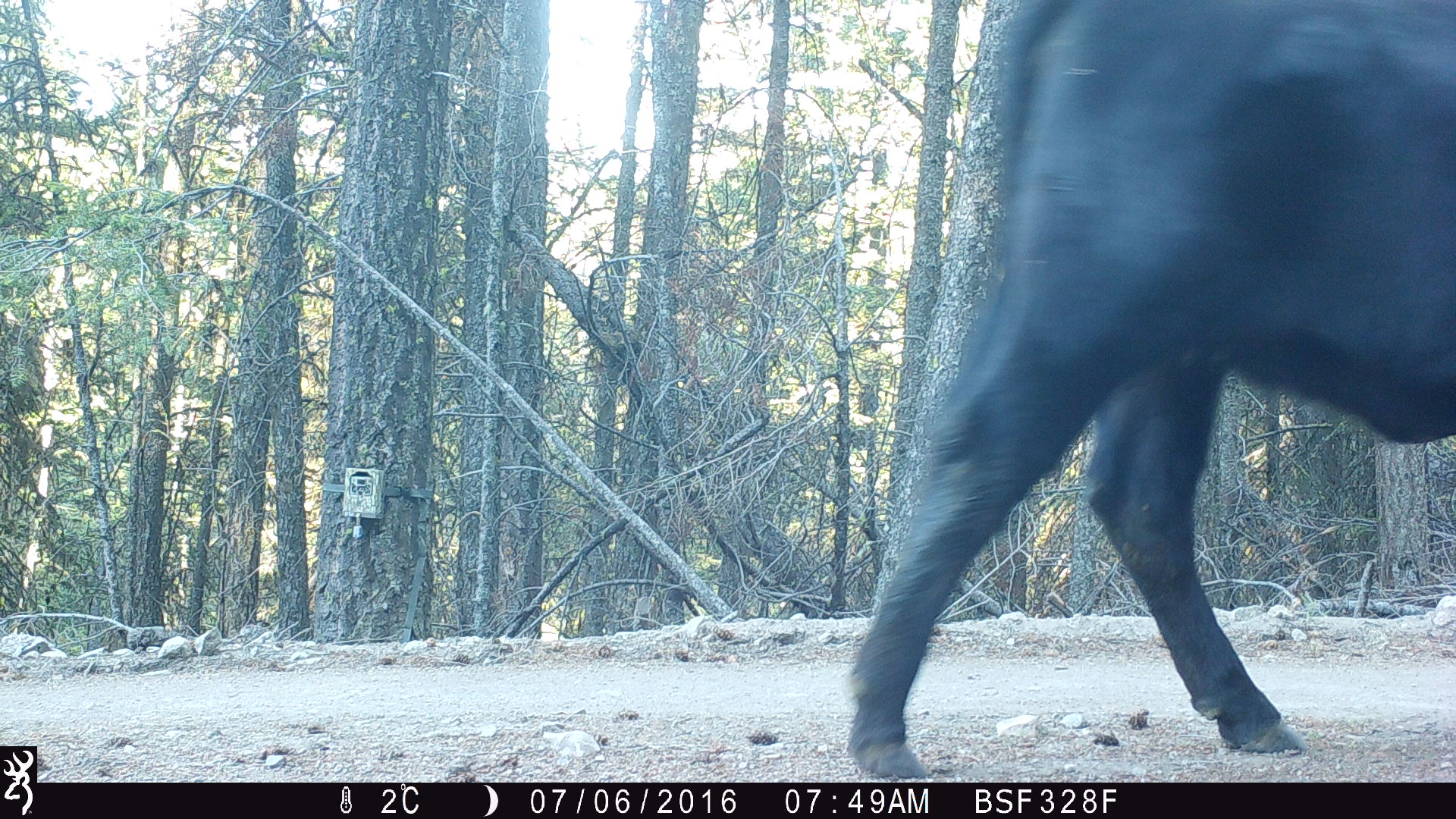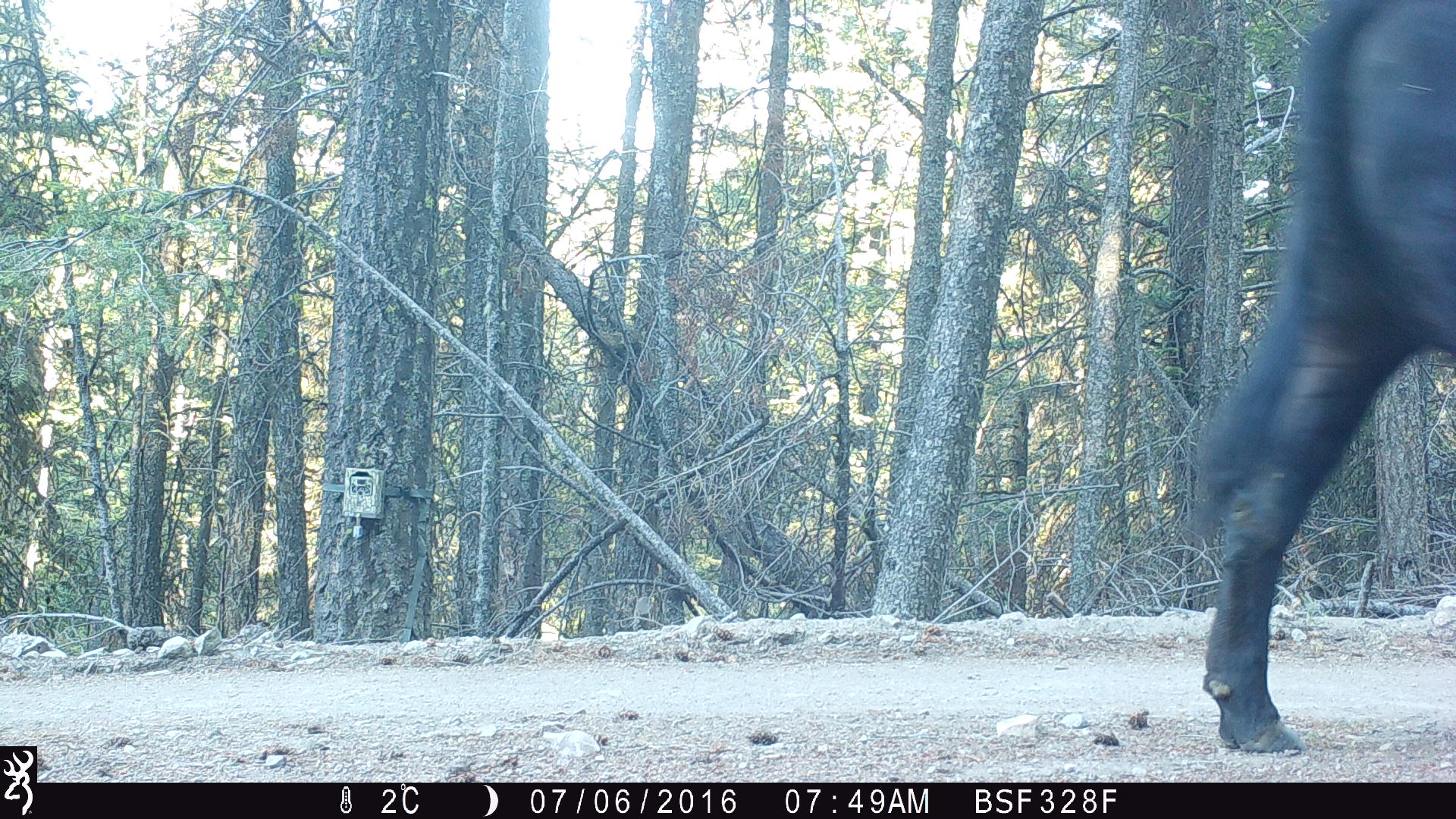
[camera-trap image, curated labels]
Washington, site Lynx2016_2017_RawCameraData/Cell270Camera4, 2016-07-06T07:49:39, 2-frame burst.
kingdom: Animalia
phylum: Chordata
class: Mammalia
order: Artiodactyla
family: Bovidae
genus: Bos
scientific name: Bos taurus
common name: domestic cattle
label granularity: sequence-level